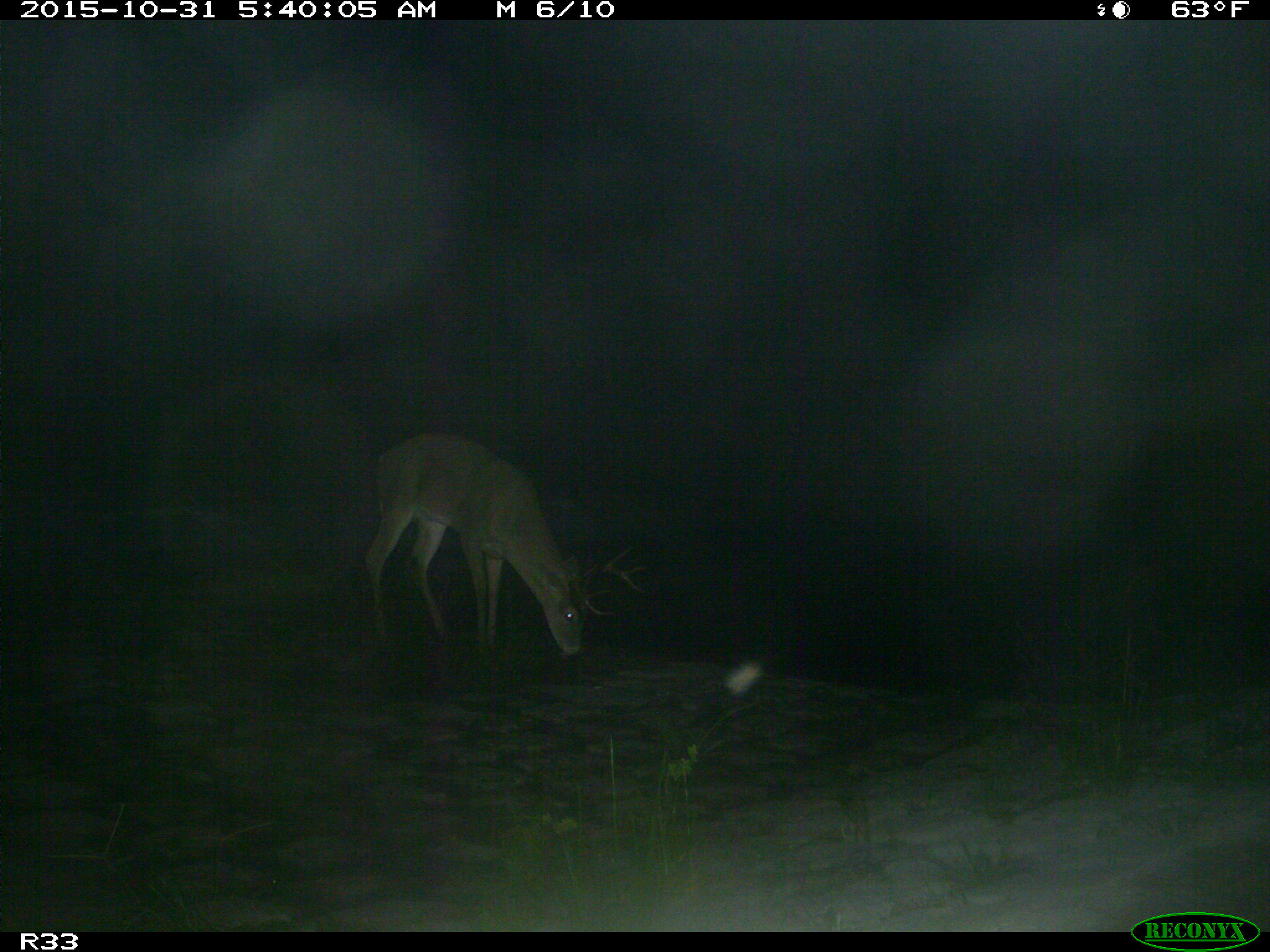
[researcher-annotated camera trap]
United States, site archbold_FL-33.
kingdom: Animalia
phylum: Chordata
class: Mammalia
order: Artiodactyla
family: Cervidae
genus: Odocoileus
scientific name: Odocoileus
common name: deer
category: unidentified deer